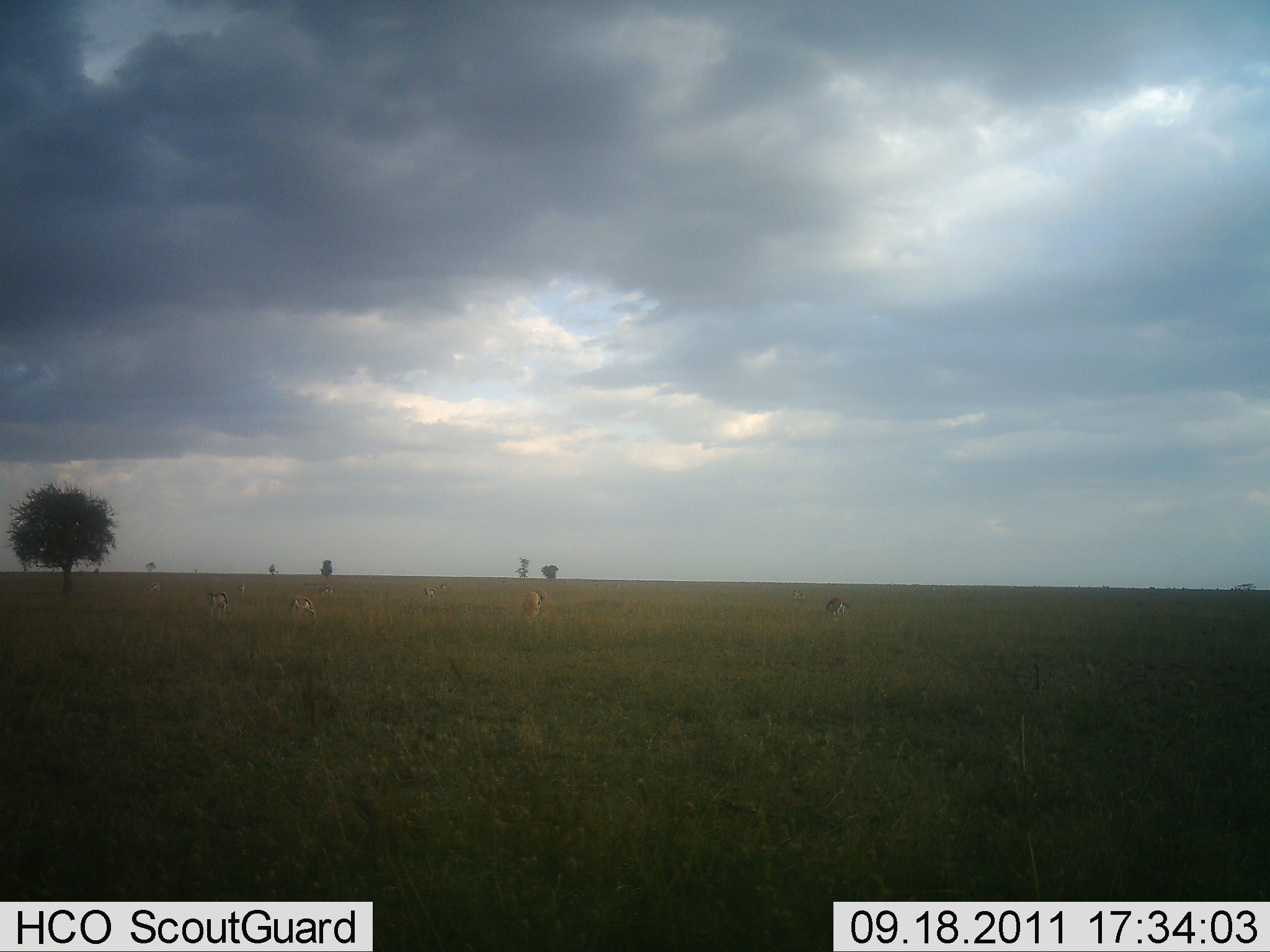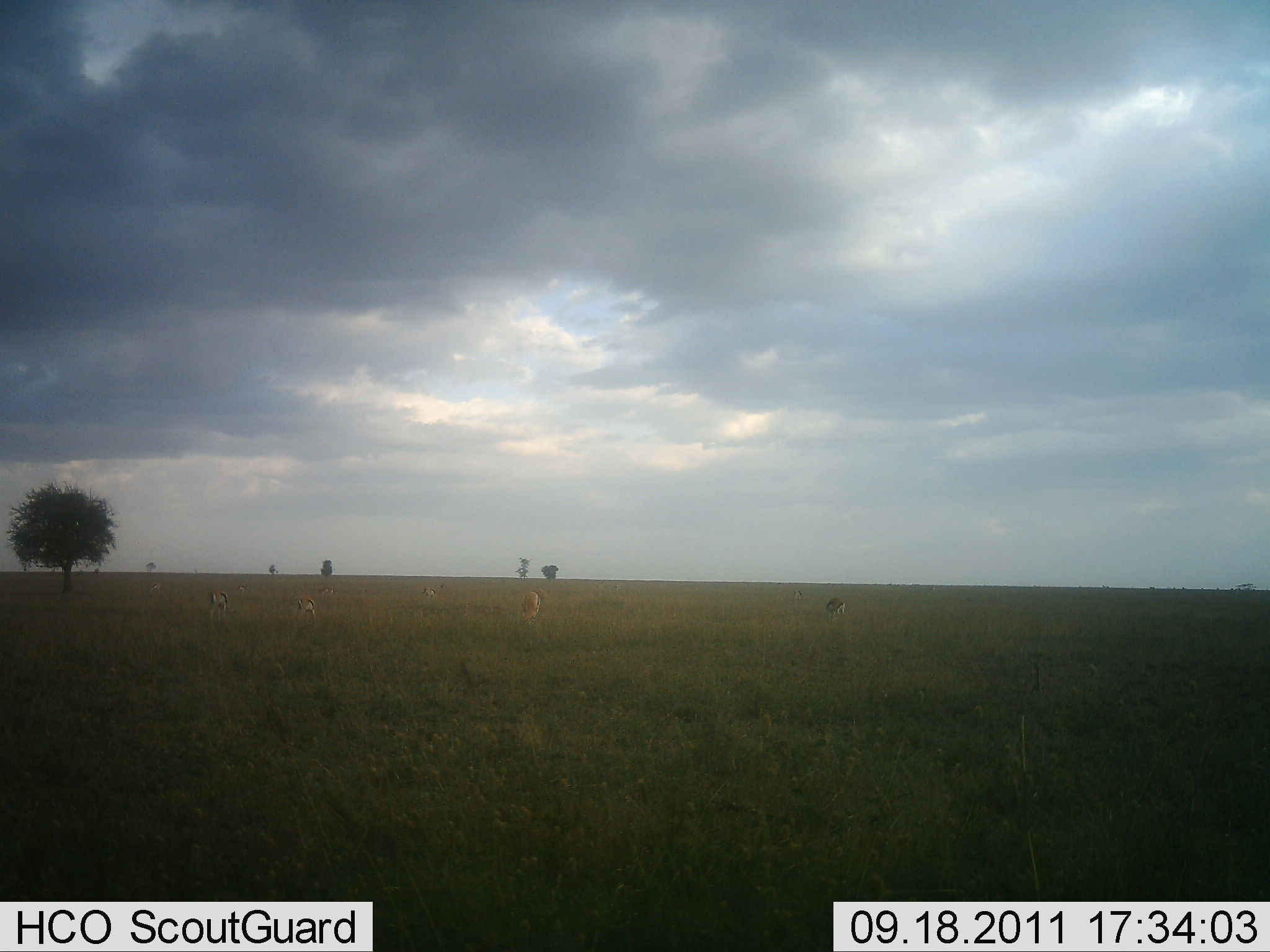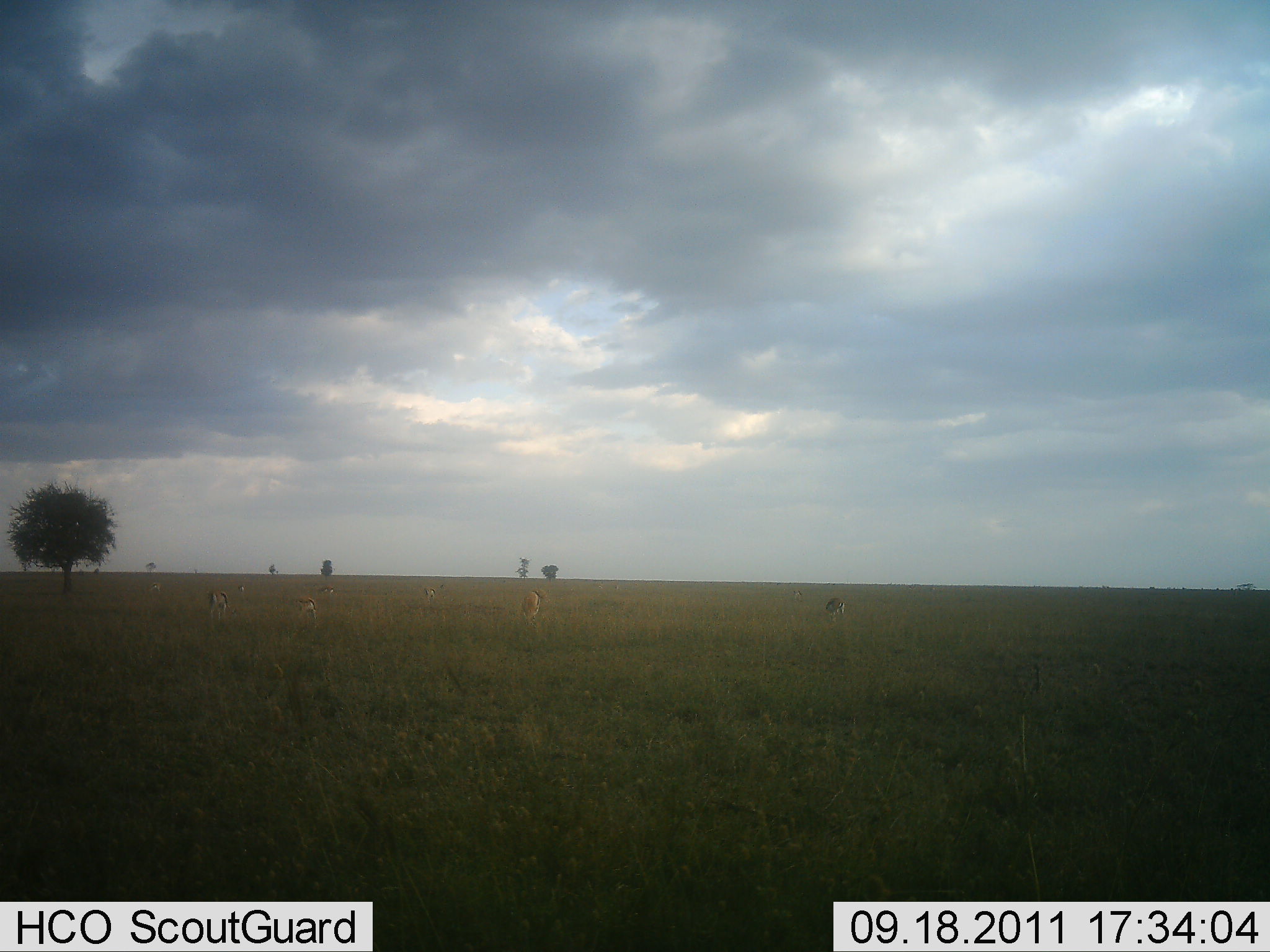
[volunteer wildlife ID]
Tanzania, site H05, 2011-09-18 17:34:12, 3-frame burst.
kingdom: Animalia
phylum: Chordata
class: Mammalia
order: Artiodactyla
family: Bovidae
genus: Eudorcas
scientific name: Eudorcas thomsonii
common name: thomson's gazelle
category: gazellethomsons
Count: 6.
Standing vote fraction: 33%.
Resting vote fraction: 11%.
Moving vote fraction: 11%.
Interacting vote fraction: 0%.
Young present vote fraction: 0%.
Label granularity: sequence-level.